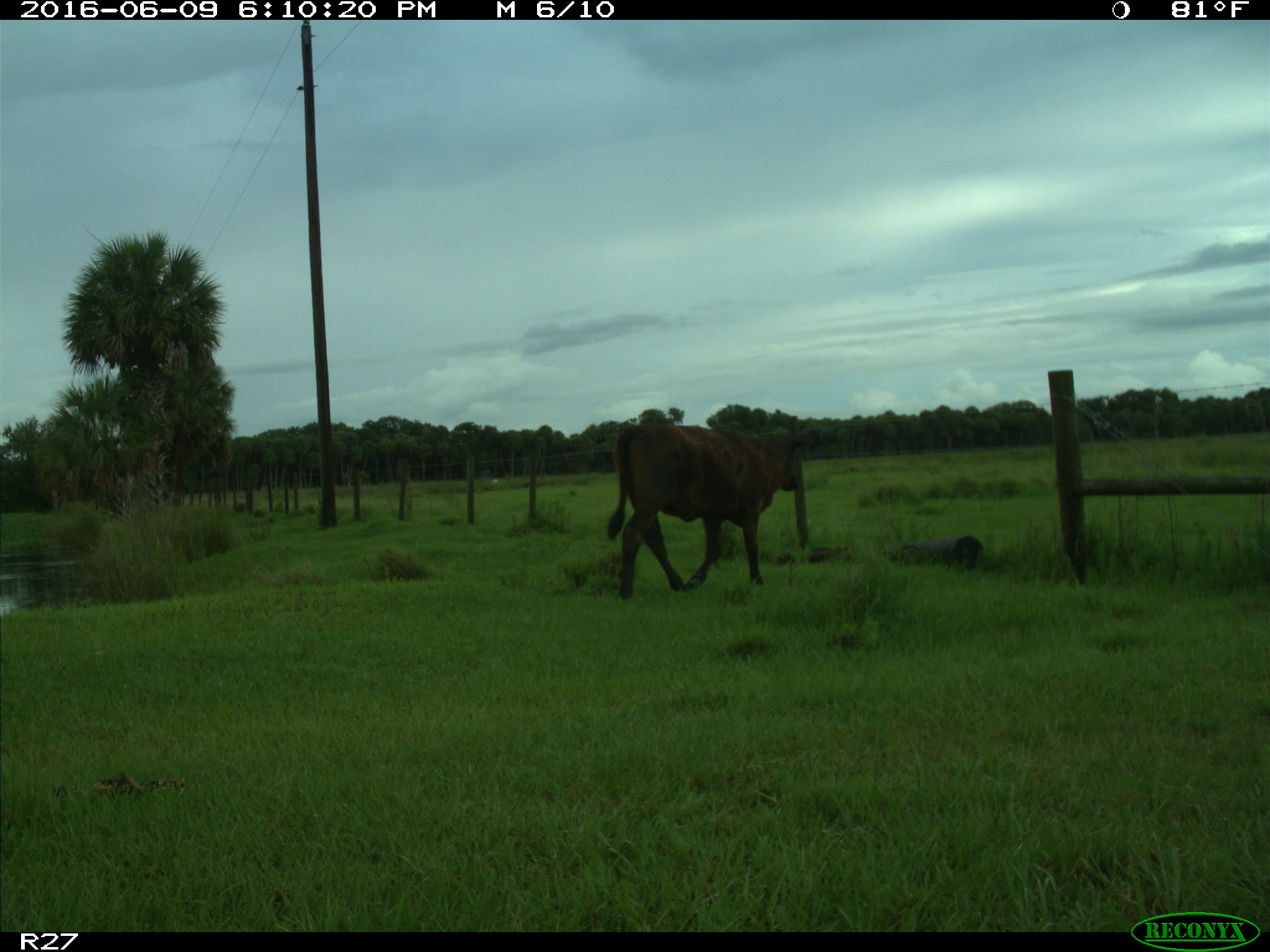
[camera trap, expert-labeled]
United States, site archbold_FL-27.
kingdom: Animalia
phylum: Chordata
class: Mammalia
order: Artiodactyla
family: Bovidae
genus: Bos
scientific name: Bos taurus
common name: domestic cow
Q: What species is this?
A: Bos taurus (domestic cow).